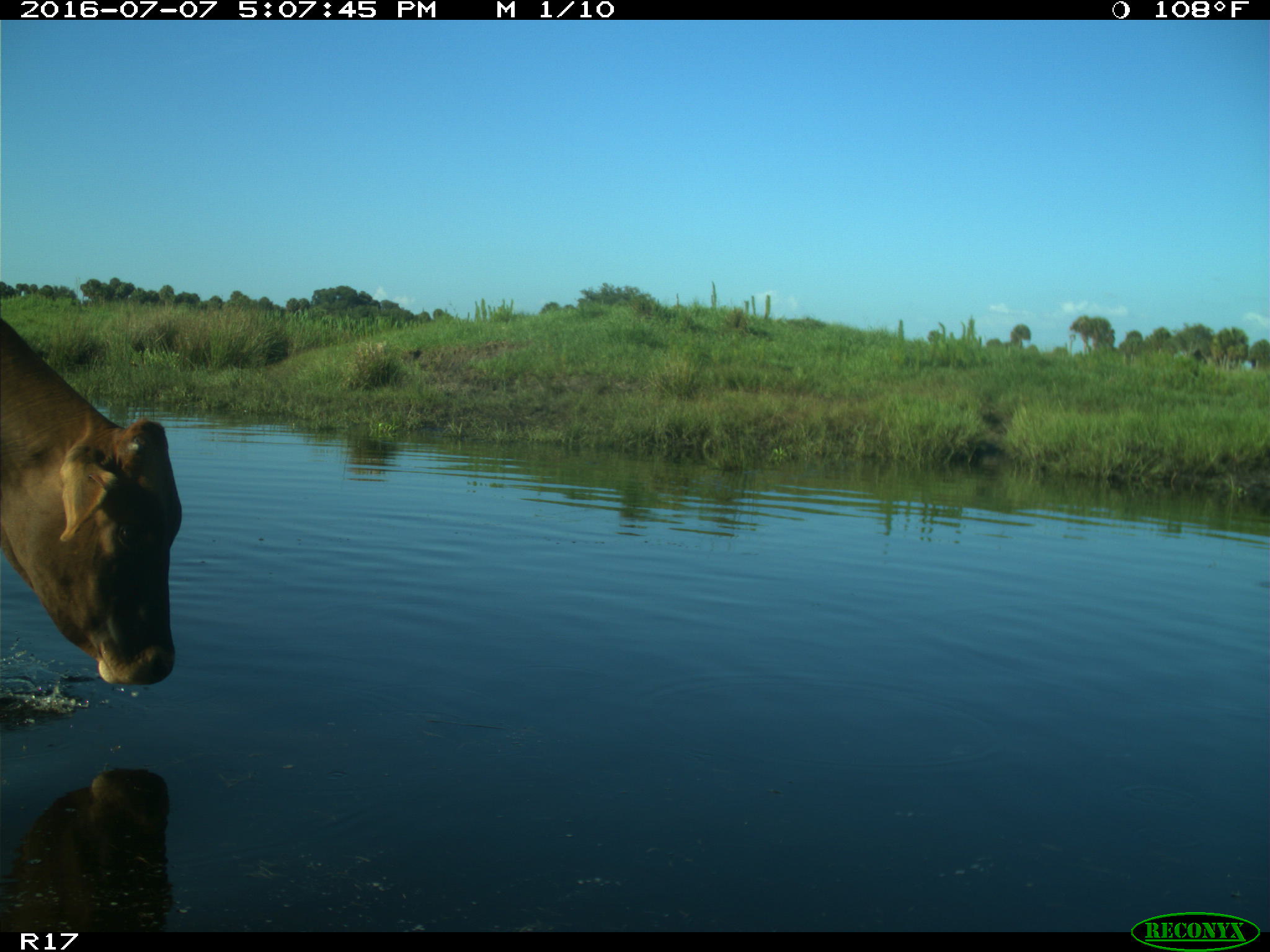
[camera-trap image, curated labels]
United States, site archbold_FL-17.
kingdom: Animalia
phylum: Chordata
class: Mammalia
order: Artiodactyla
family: Bovidae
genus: Bos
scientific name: Bos taurus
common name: domestic cow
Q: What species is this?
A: Bos taurus (domestic cow).